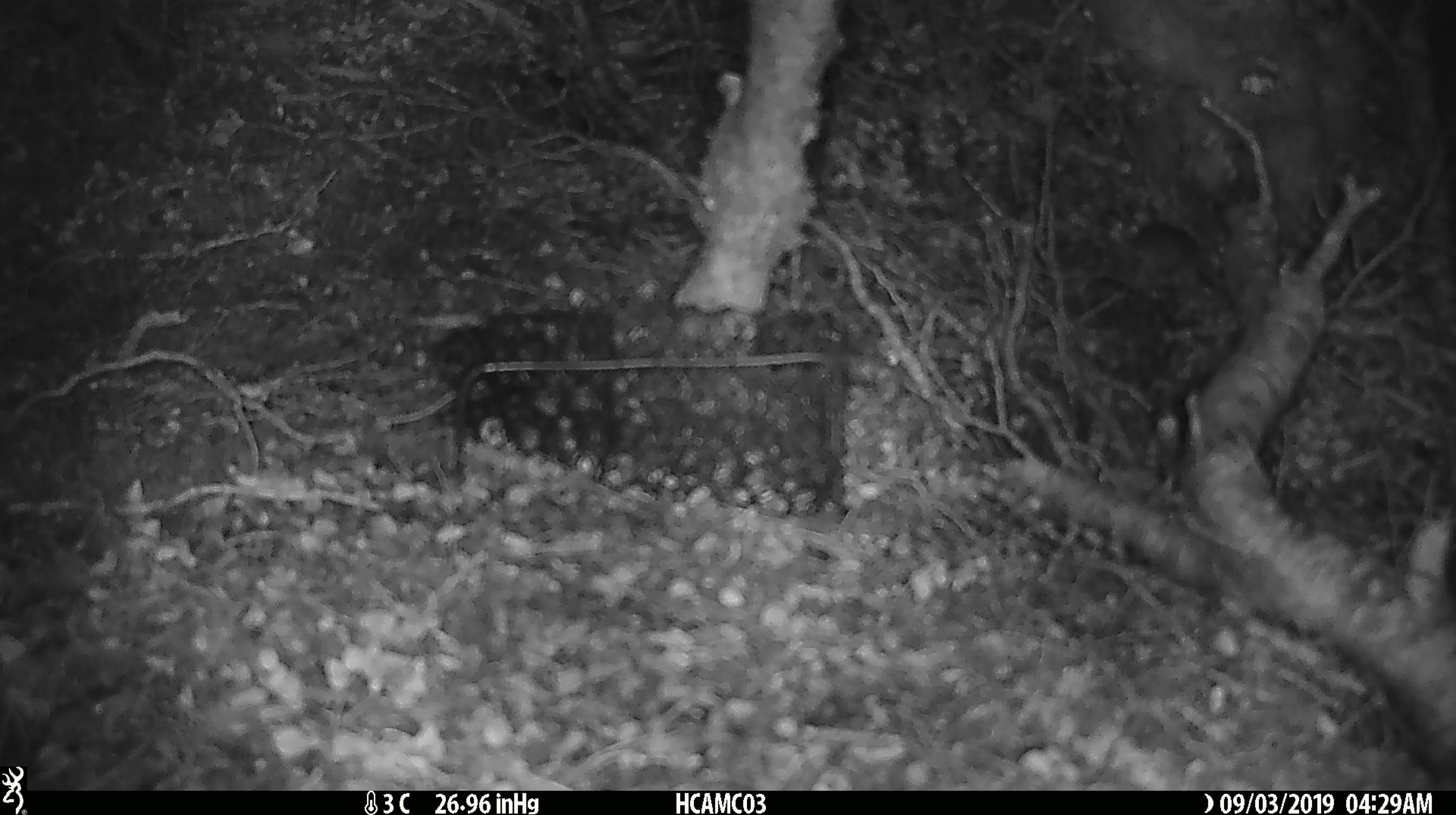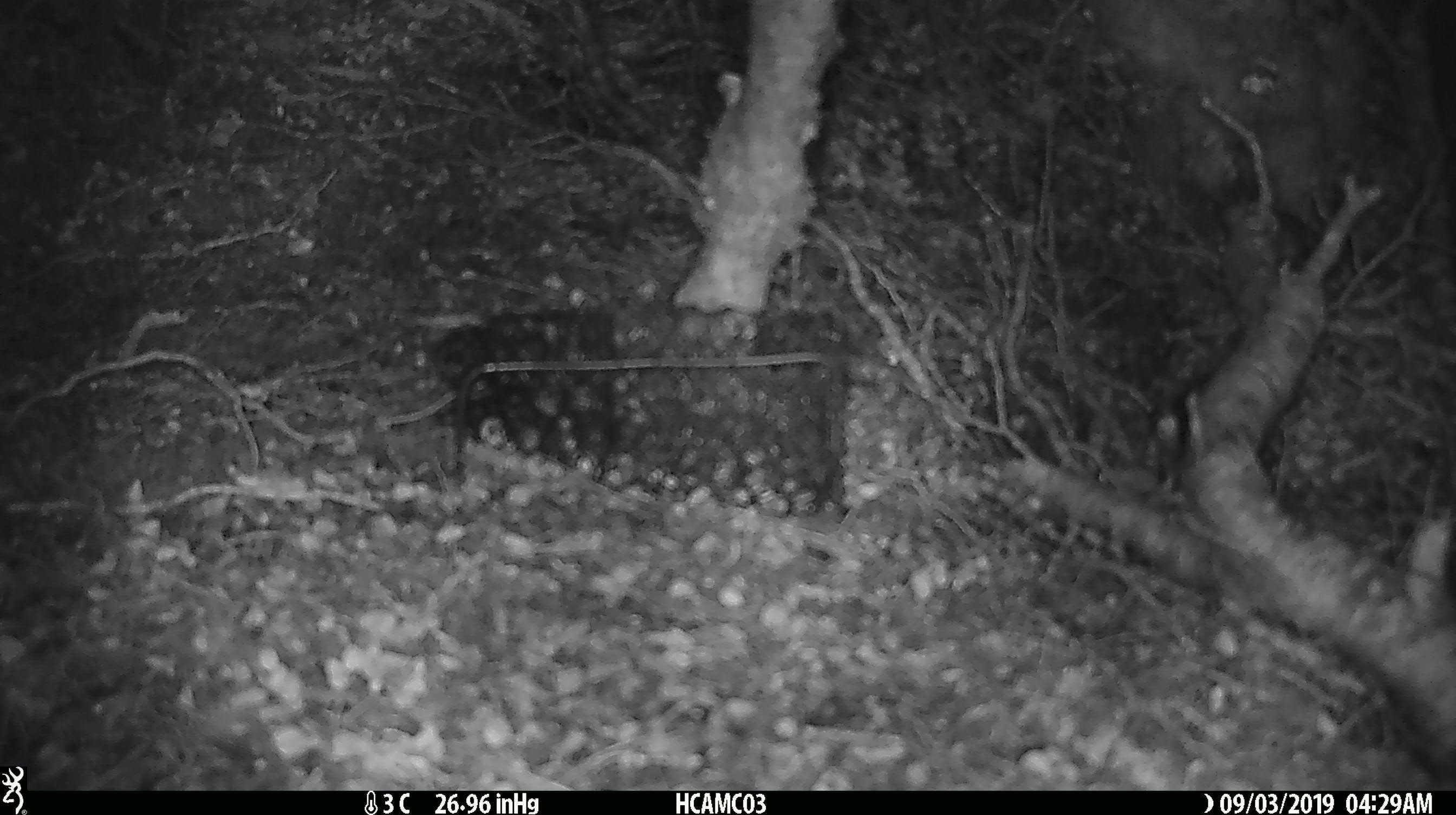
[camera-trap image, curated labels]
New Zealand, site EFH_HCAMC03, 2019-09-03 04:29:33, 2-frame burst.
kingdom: Animalia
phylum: Chordata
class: Mammalia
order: Rodentia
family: Muridae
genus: Mus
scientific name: Mus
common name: mouse